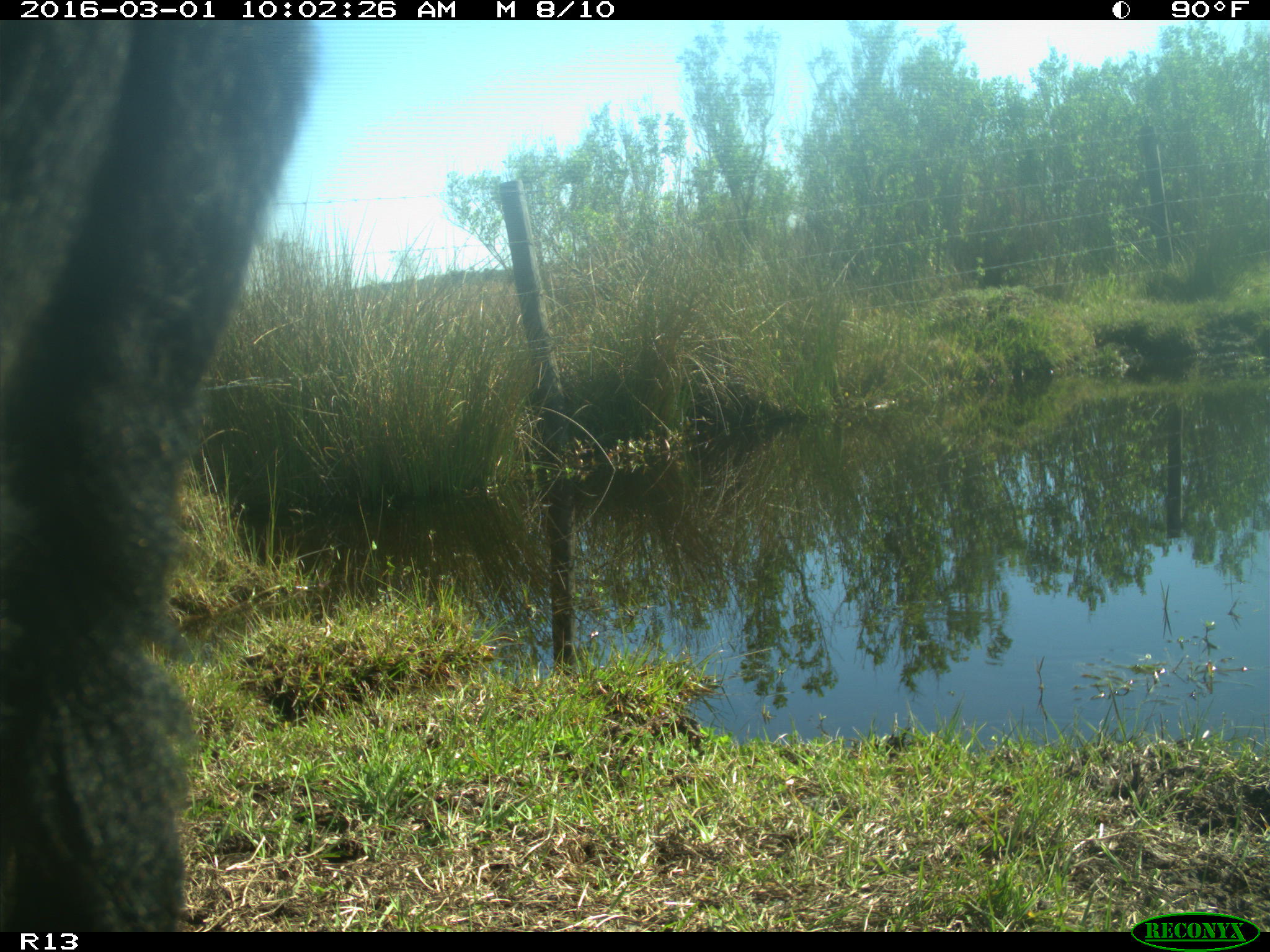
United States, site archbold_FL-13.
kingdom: Animalia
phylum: Chordata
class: Mammalia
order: Artiodactyla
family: Bovidae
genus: Bos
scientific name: Bos taurus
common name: domestic cow